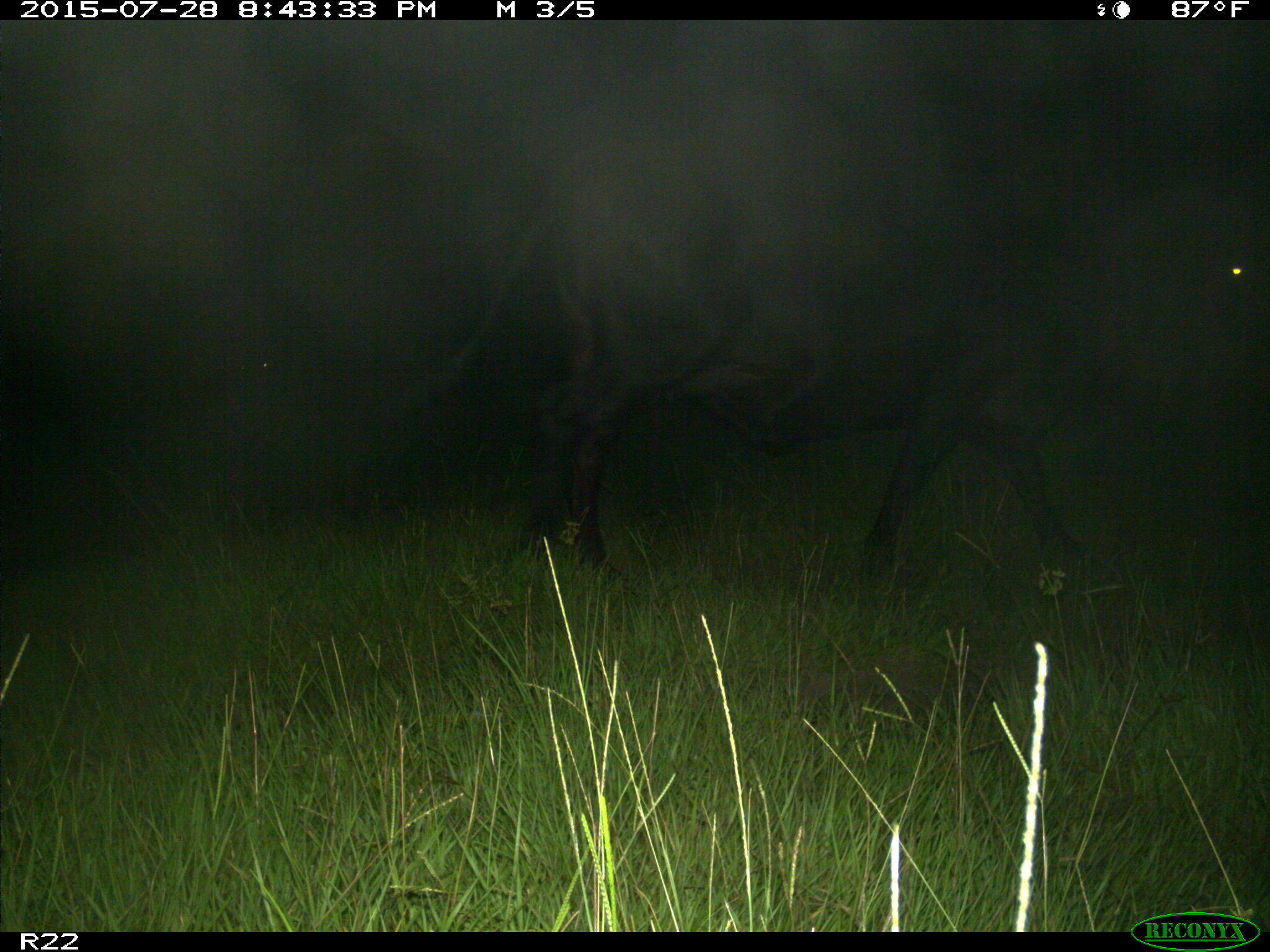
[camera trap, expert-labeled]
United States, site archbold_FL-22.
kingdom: Animalia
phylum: Chordata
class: Mammalia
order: Artiodactyla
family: Bovidae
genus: Bos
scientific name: Bos taurus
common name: domestic cow